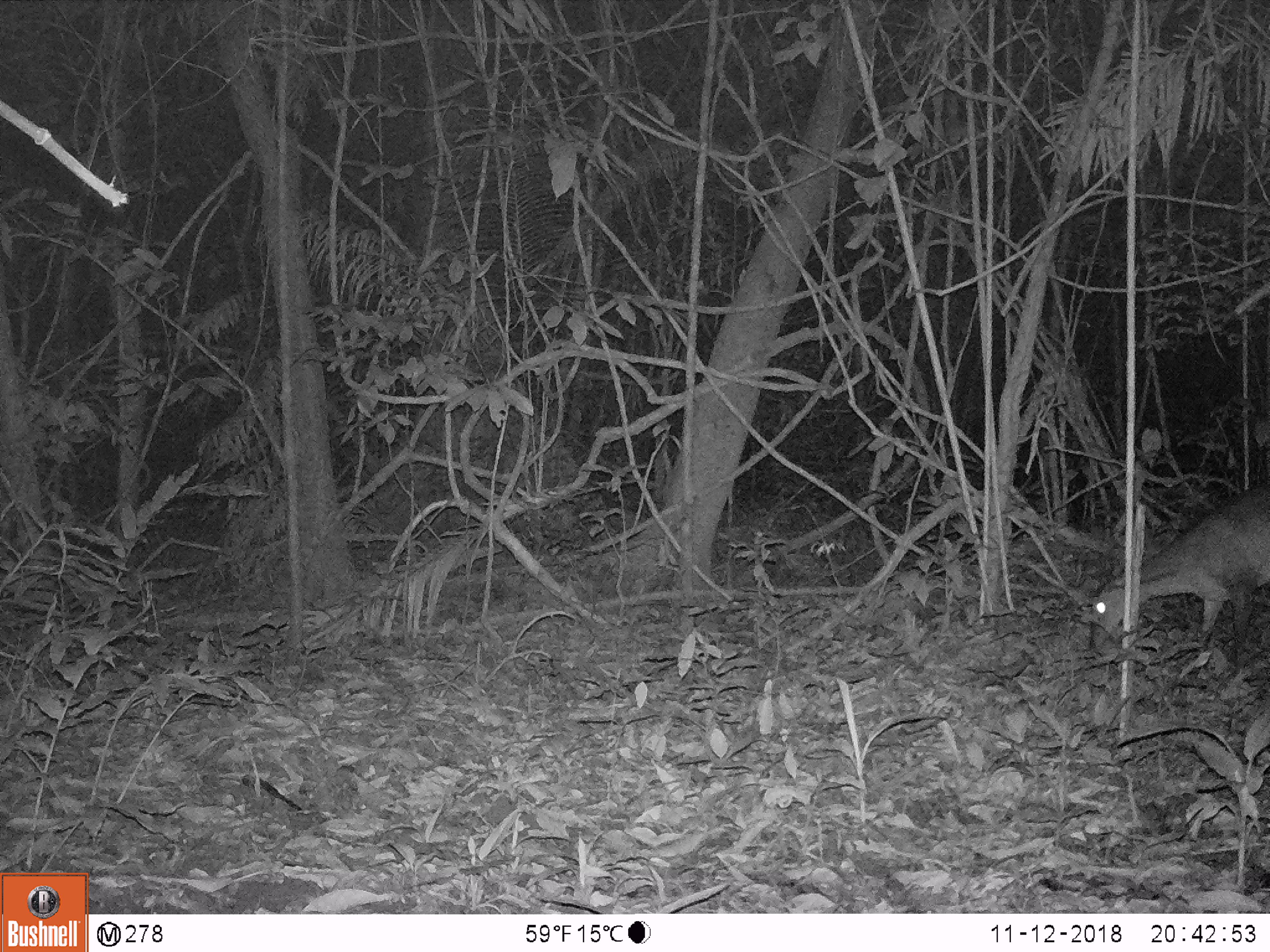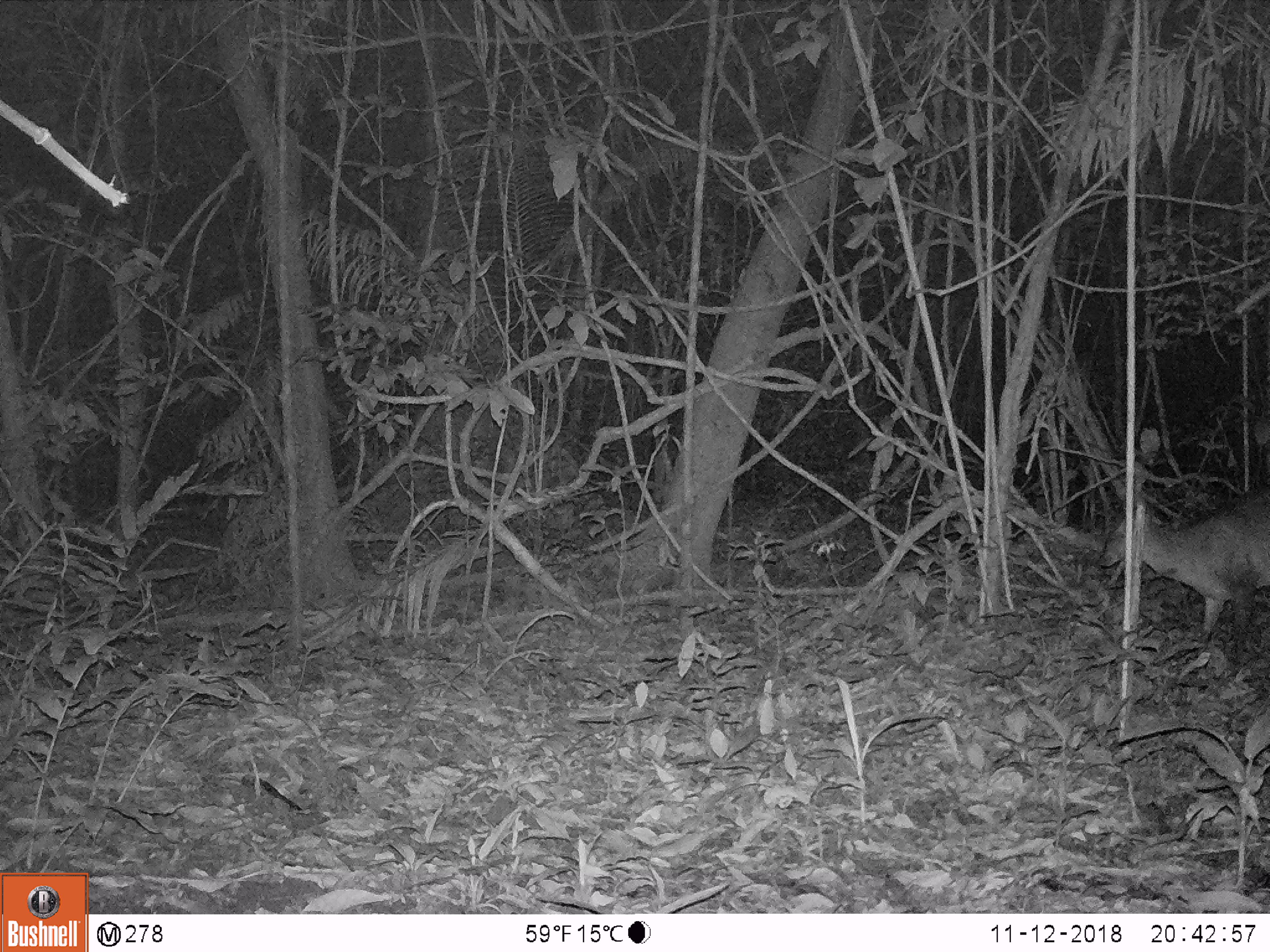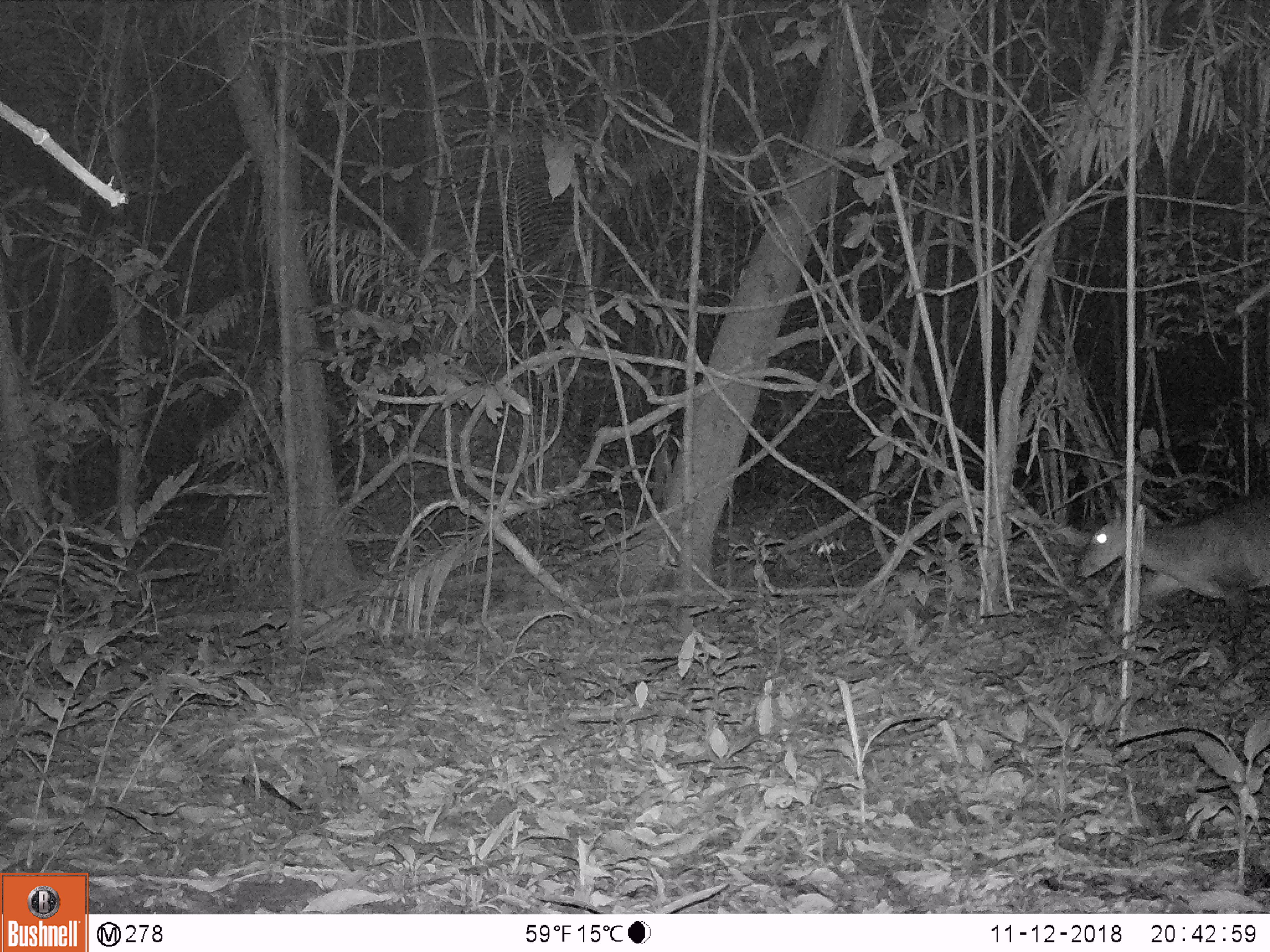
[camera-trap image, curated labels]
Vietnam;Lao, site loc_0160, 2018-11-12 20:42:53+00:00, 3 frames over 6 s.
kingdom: Animalia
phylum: Chordata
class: Mammalia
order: Artiodactyla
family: Cervidae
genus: Muntiacus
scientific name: Muntiacus vuquangensis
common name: large-antlered muntjac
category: large antlered muntjac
Large antlered muntjac (large-antlered muntjac) (Muntiacus vuquangensis). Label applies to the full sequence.